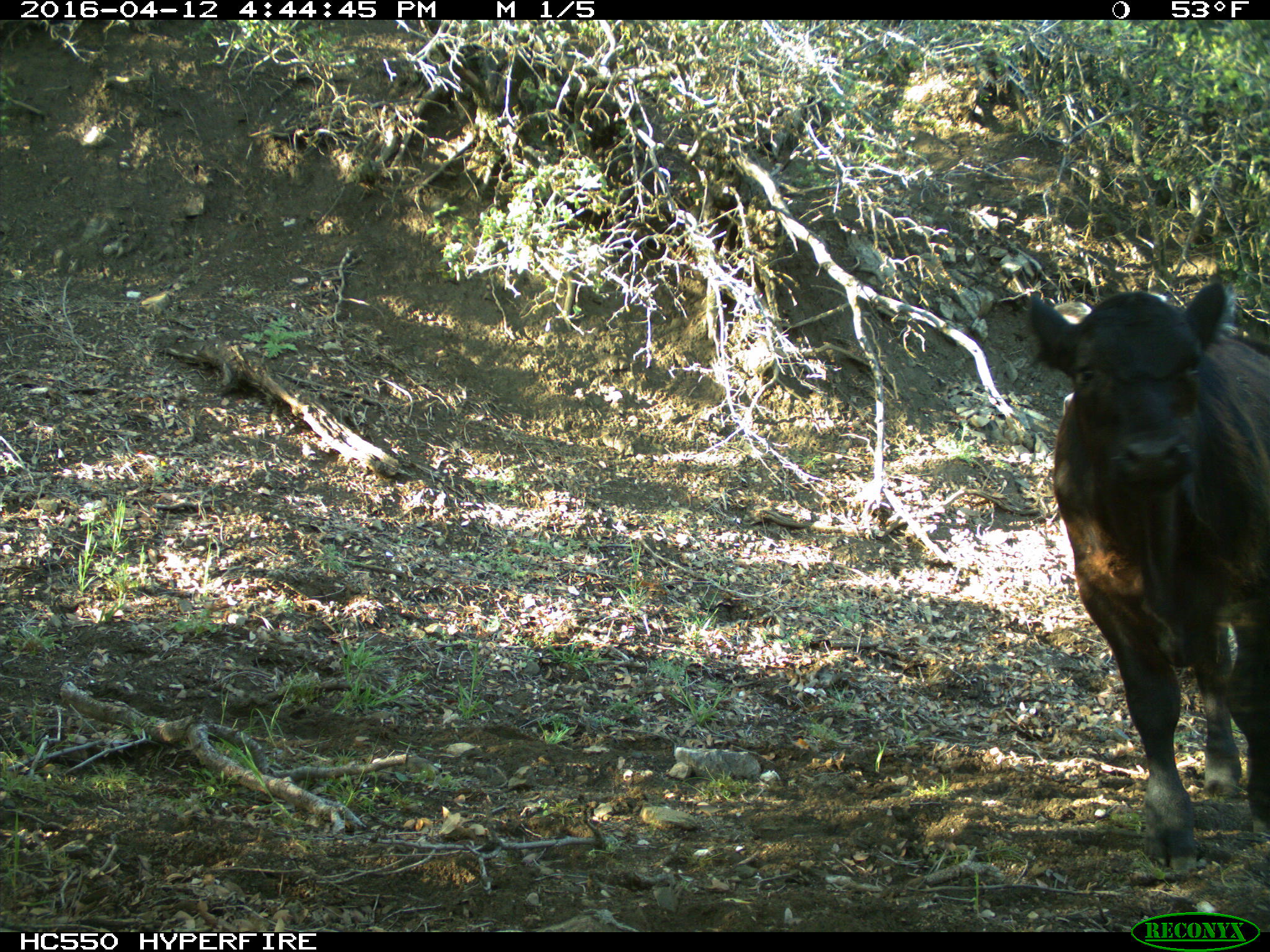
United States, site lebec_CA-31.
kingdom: Animalia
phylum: Chordata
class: Mammalia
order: Artiodactyla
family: Bovidae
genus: Bos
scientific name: Bos taurus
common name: domestic cow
Bos taurus (domestic cow).